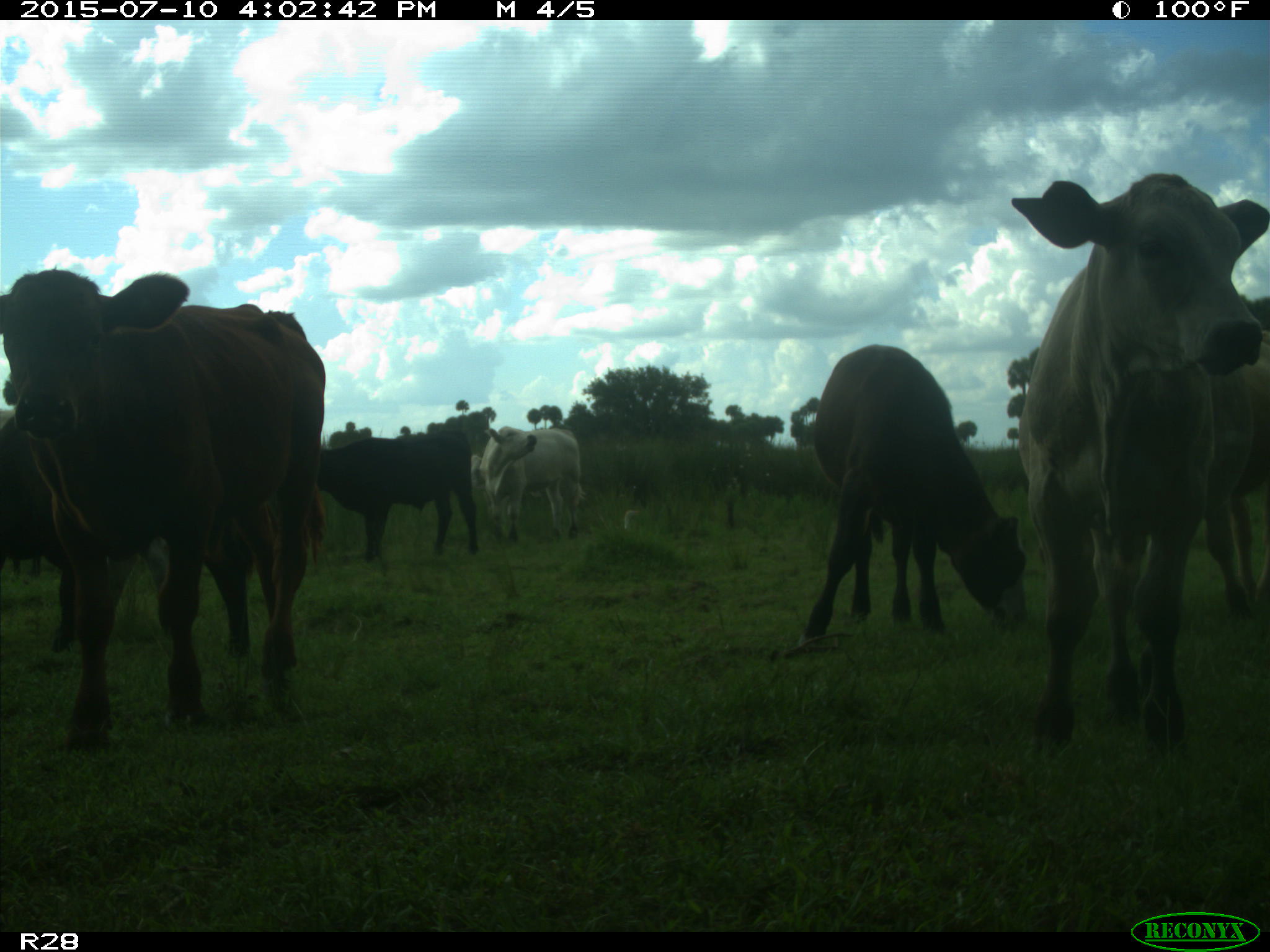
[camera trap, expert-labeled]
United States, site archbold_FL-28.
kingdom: Animalia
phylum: Chordata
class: Mammalia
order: Artiodactyla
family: Bovidae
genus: Bos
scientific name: Bos taurus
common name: domestic cow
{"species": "Bos taurus (domestic cow)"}